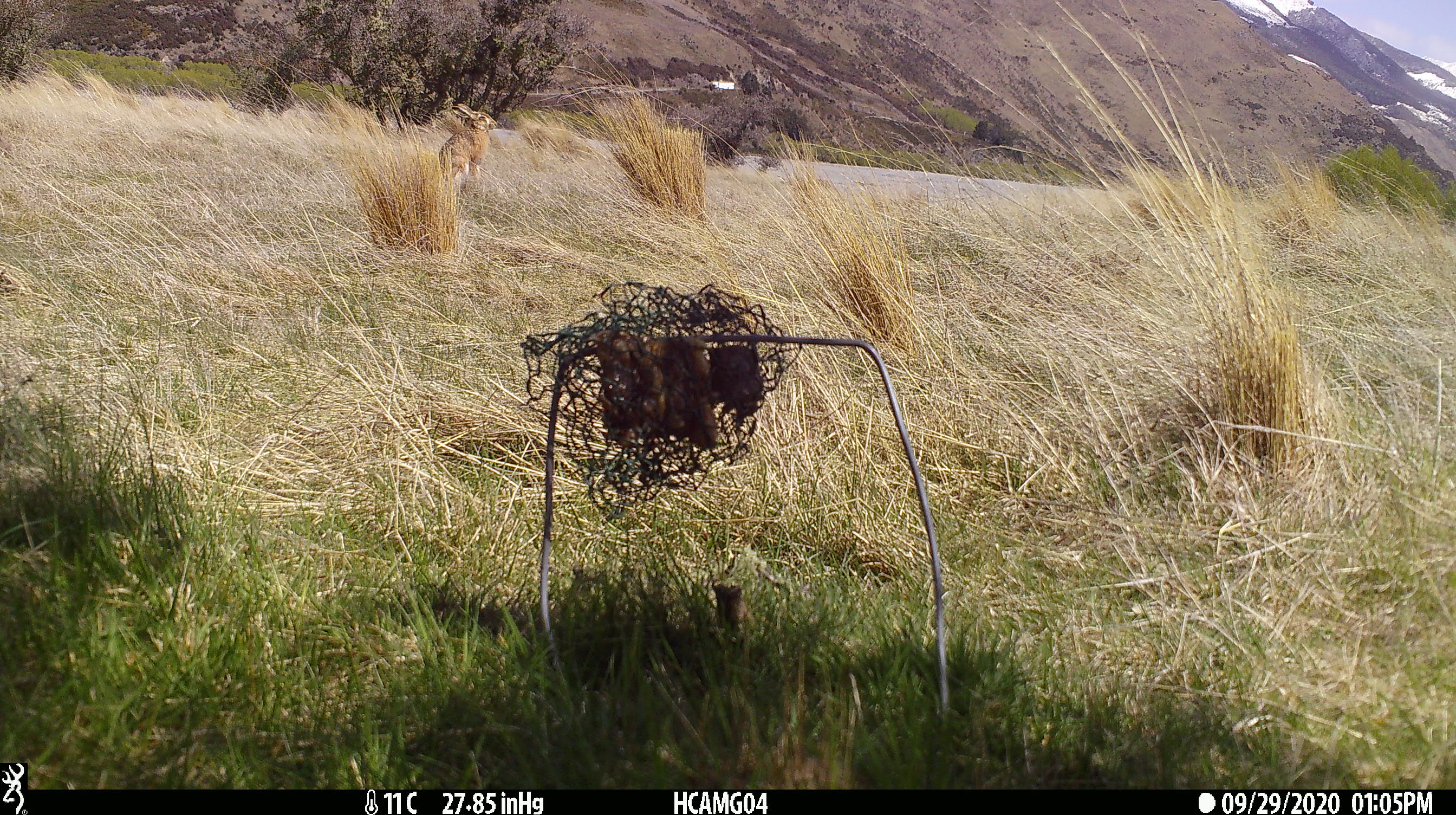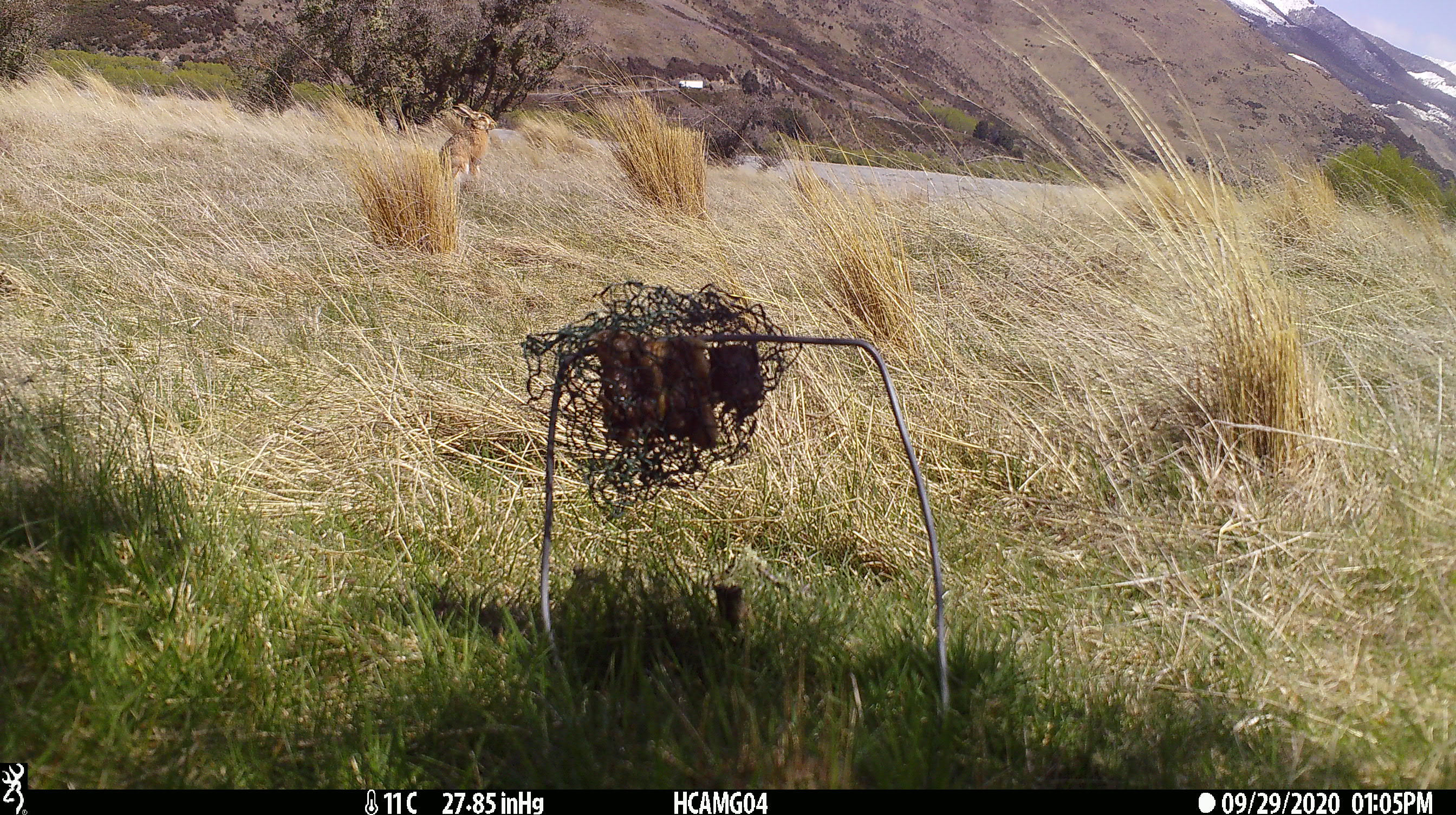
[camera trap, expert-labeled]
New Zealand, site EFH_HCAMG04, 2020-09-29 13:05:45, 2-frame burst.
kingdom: Animalia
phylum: Chordata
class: Mammalia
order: Lagomorpha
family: Leporidae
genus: Lepus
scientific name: Lepus europaeus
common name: brown hare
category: hare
Hare (brown hare) (Lepus europaeus).